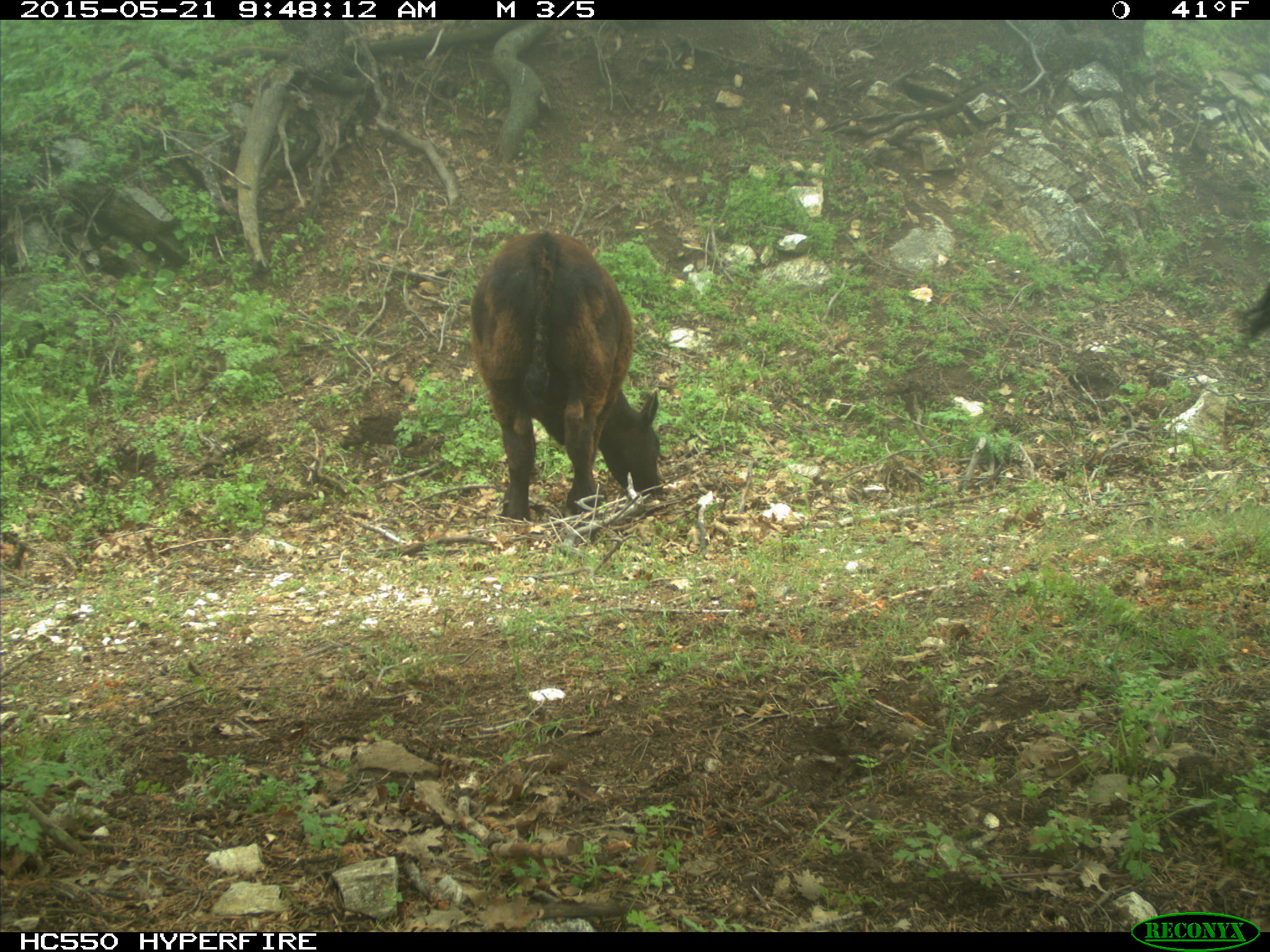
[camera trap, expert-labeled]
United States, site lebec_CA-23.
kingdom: Animalia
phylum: Chordata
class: Mammalia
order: Artiodactyla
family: Bovidae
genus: Bos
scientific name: Bos taurus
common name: domestic cow